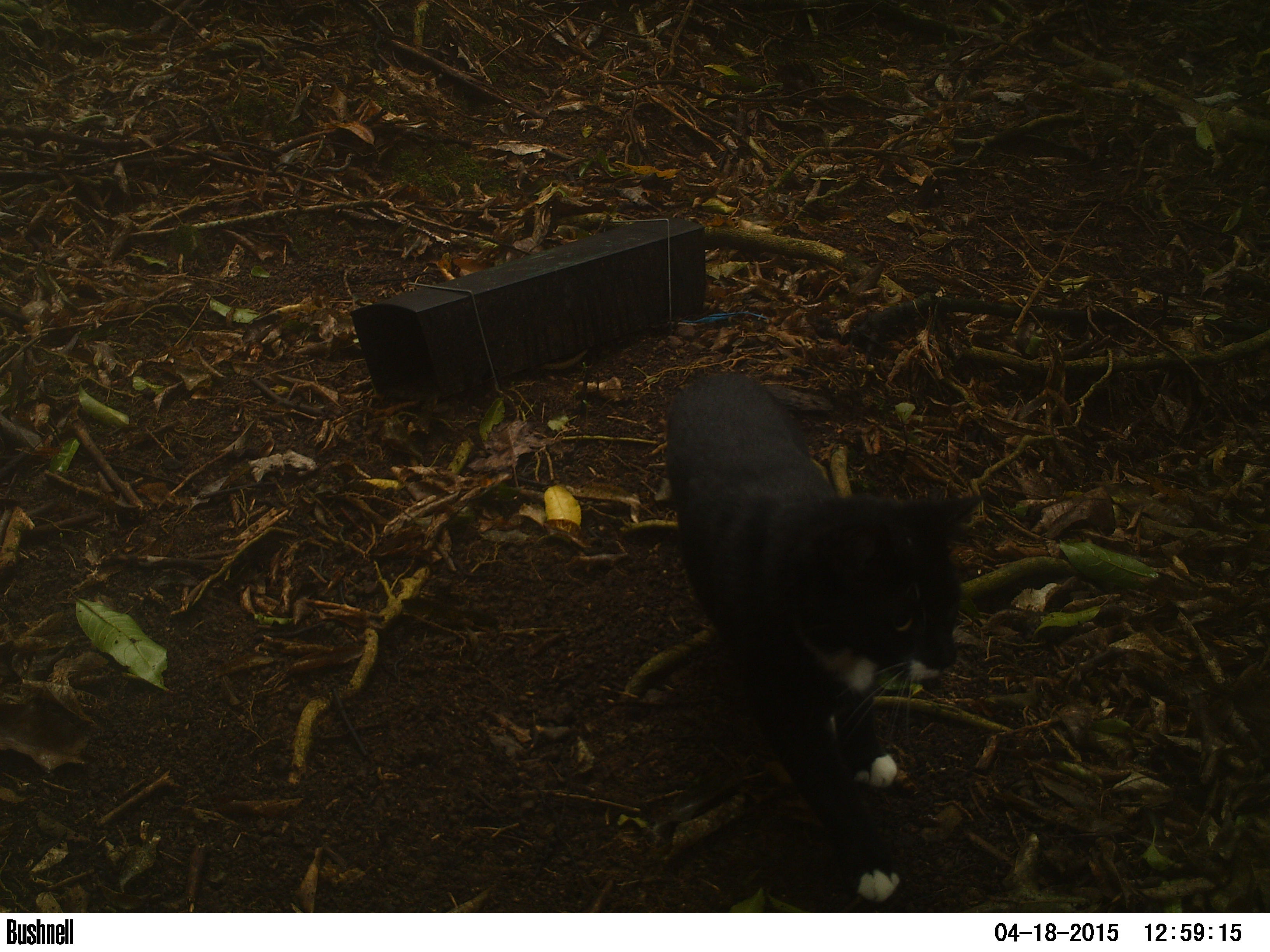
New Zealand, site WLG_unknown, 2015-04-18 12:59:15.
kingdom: Animalia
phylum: Chordata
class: Mammalia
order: Carnivora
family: Felidae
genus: Felis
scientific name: Felis catus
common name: domestic cat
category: cat